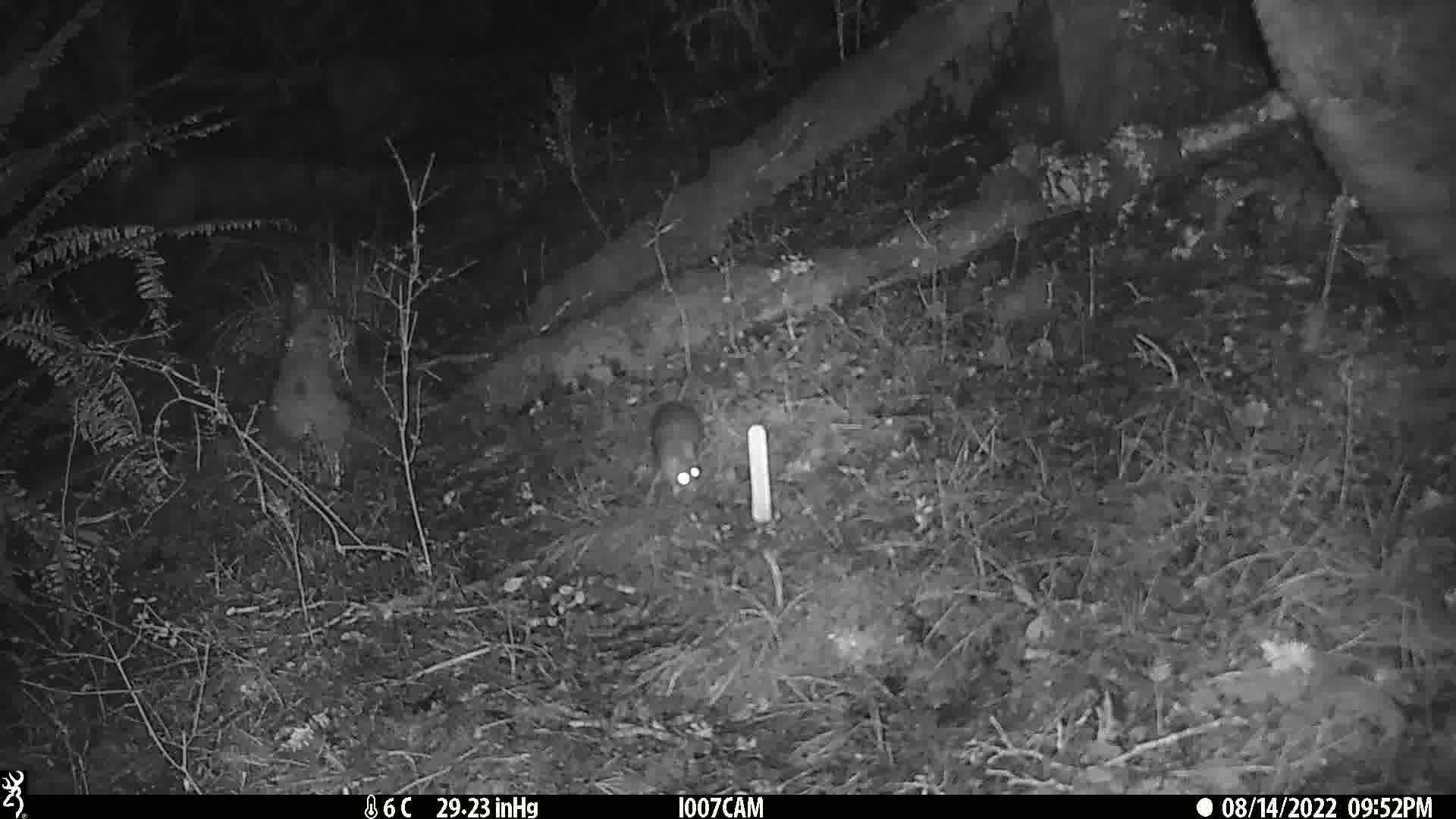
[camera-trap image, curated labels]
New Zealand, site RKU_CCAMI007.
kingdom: Animalia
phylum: Chordata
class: Mammalia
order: Rodentia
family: Muridae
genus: Rattus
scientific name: Rattus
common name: rat